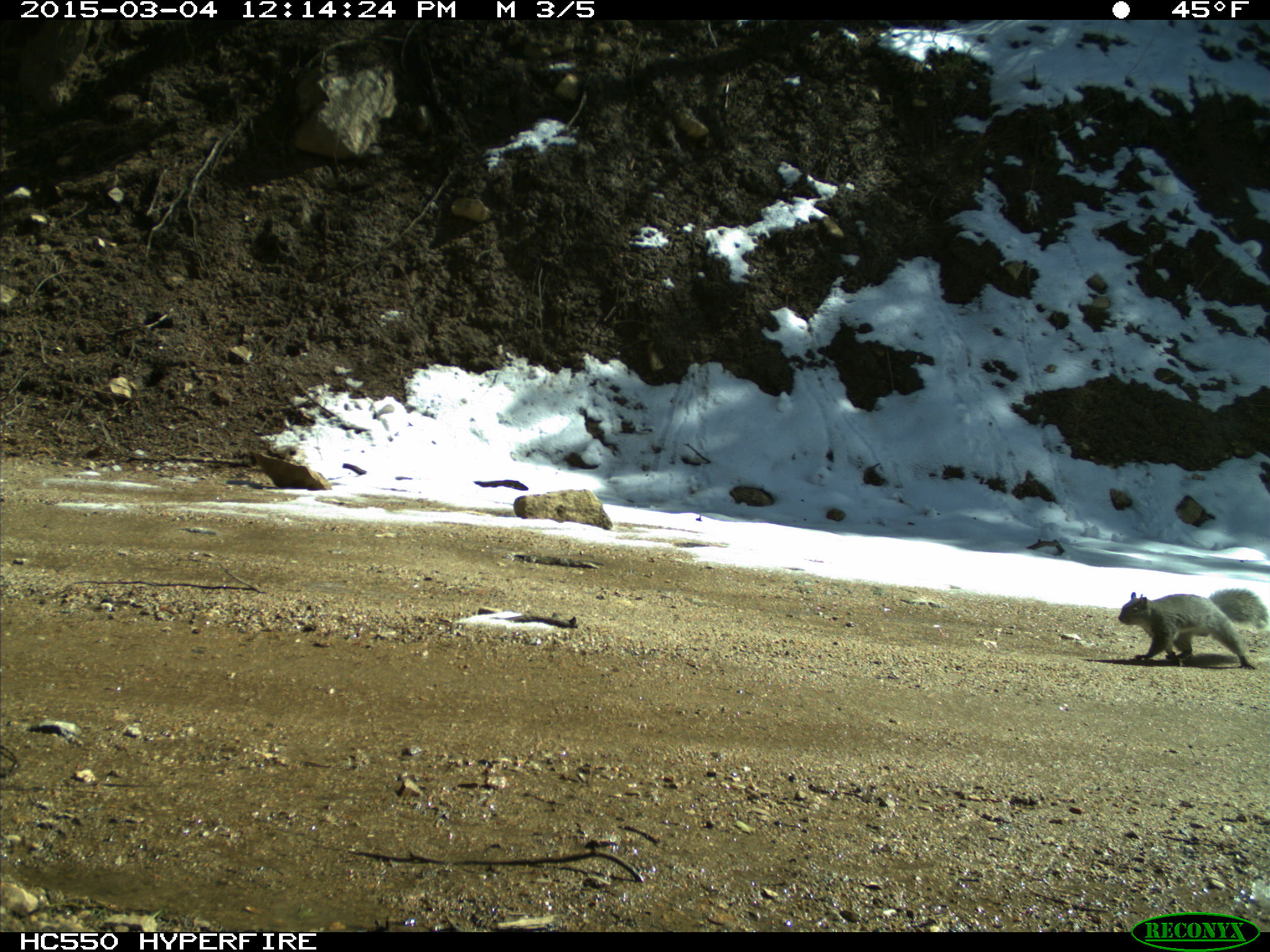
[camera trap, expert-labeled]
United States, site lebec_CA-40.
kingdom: Animalia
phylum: Chordata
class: Mammalia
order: Rodentia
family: Sciuridae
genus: Sciurus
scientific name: Sciurus carolinensis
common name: eastern gray squirrel